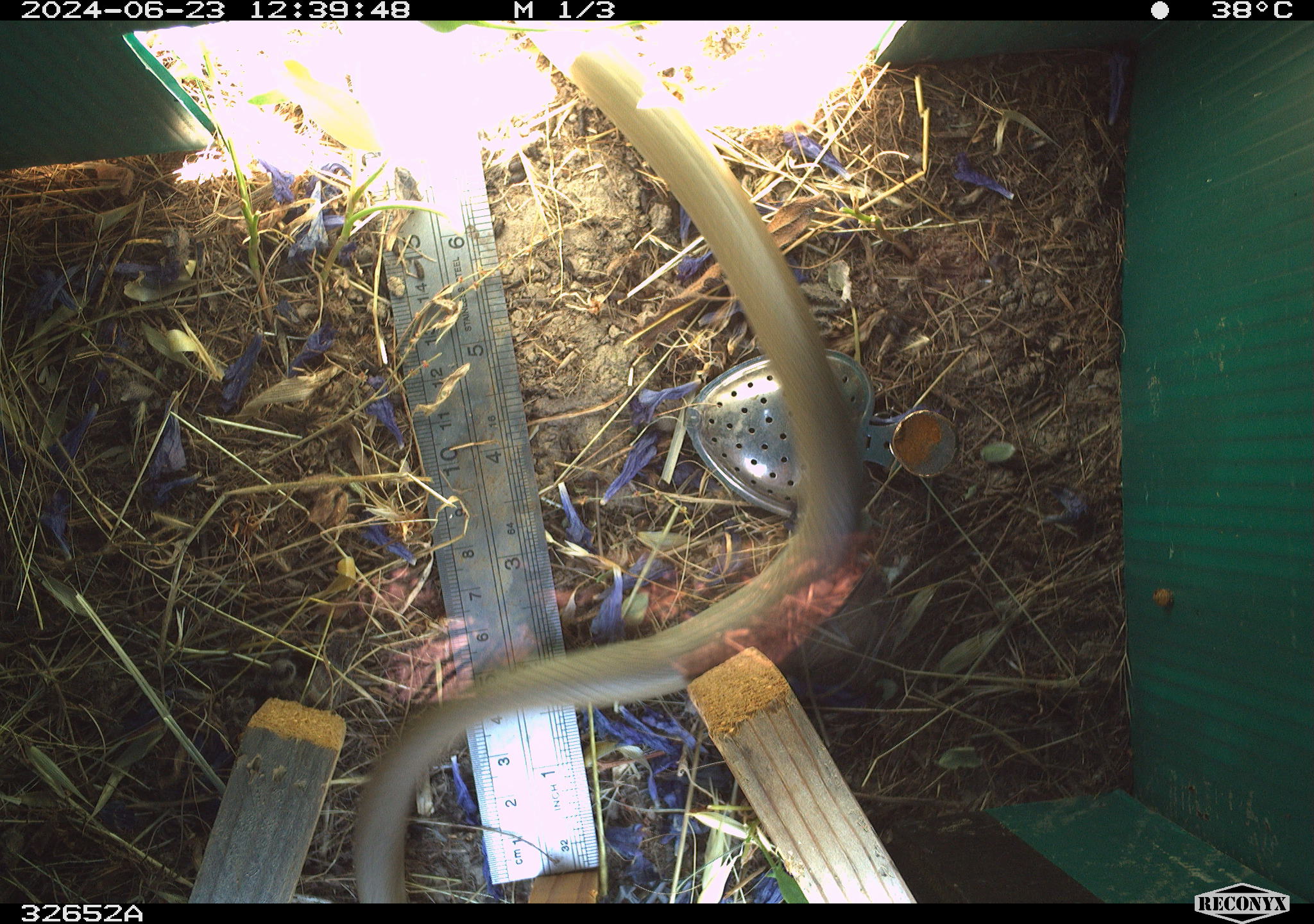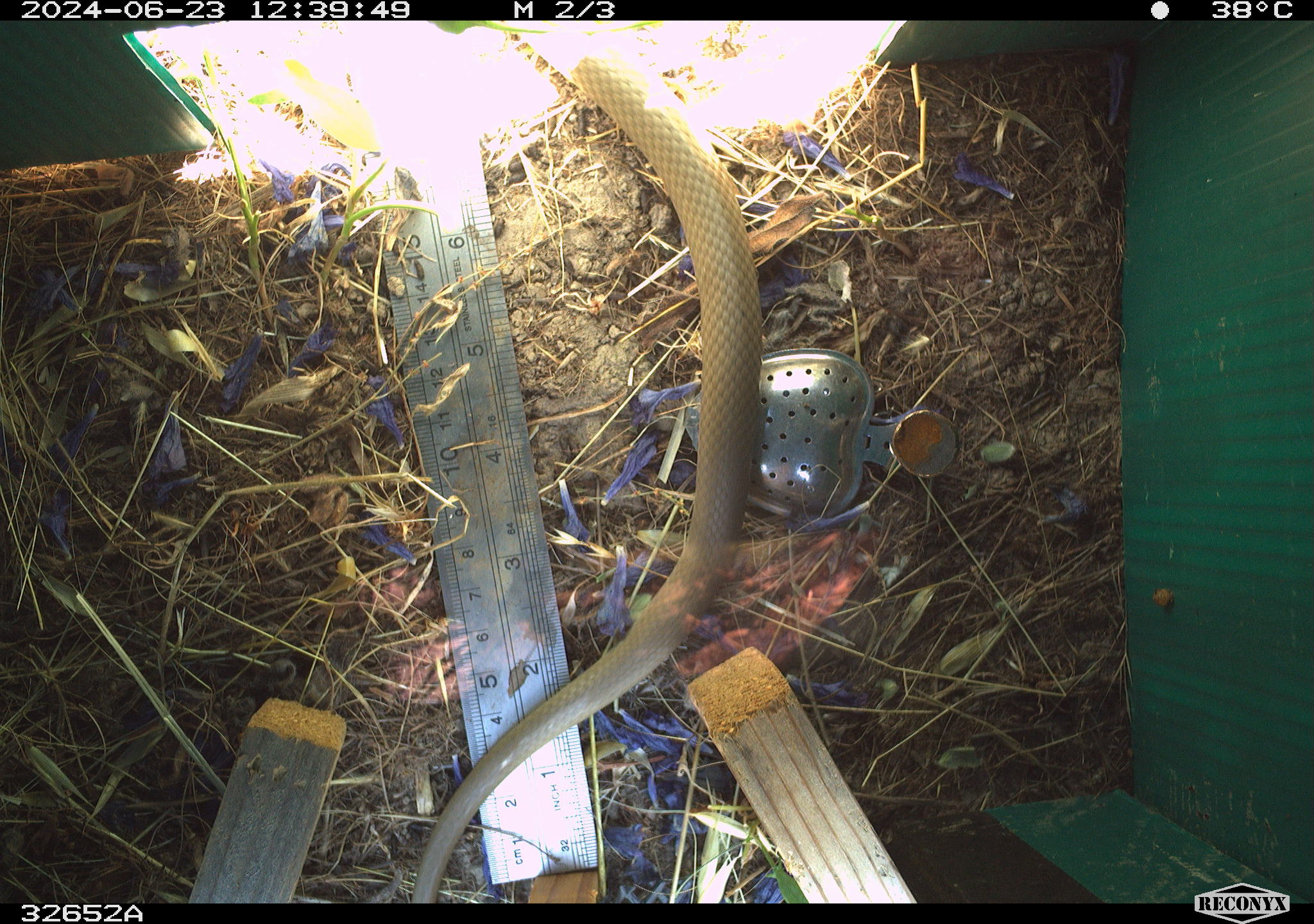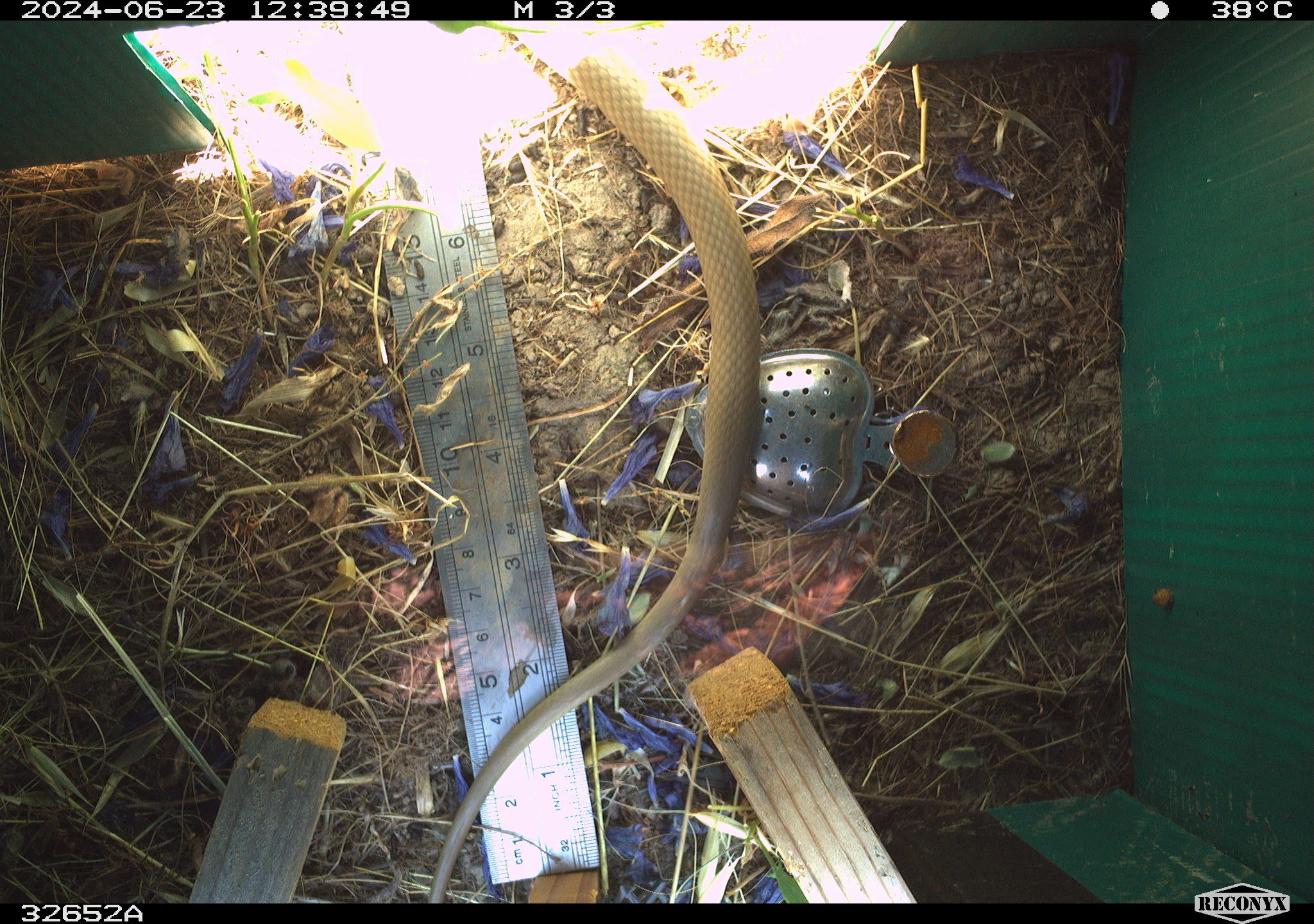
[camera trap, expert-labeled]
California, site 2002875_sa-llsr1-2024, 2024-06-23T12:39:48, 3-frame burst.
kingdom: Animalia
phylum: Chordata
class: Reptilia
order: Squamata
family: Colubridae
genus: Coluber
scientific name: Coluber constrictor mormon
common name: western yellow-bellied racer